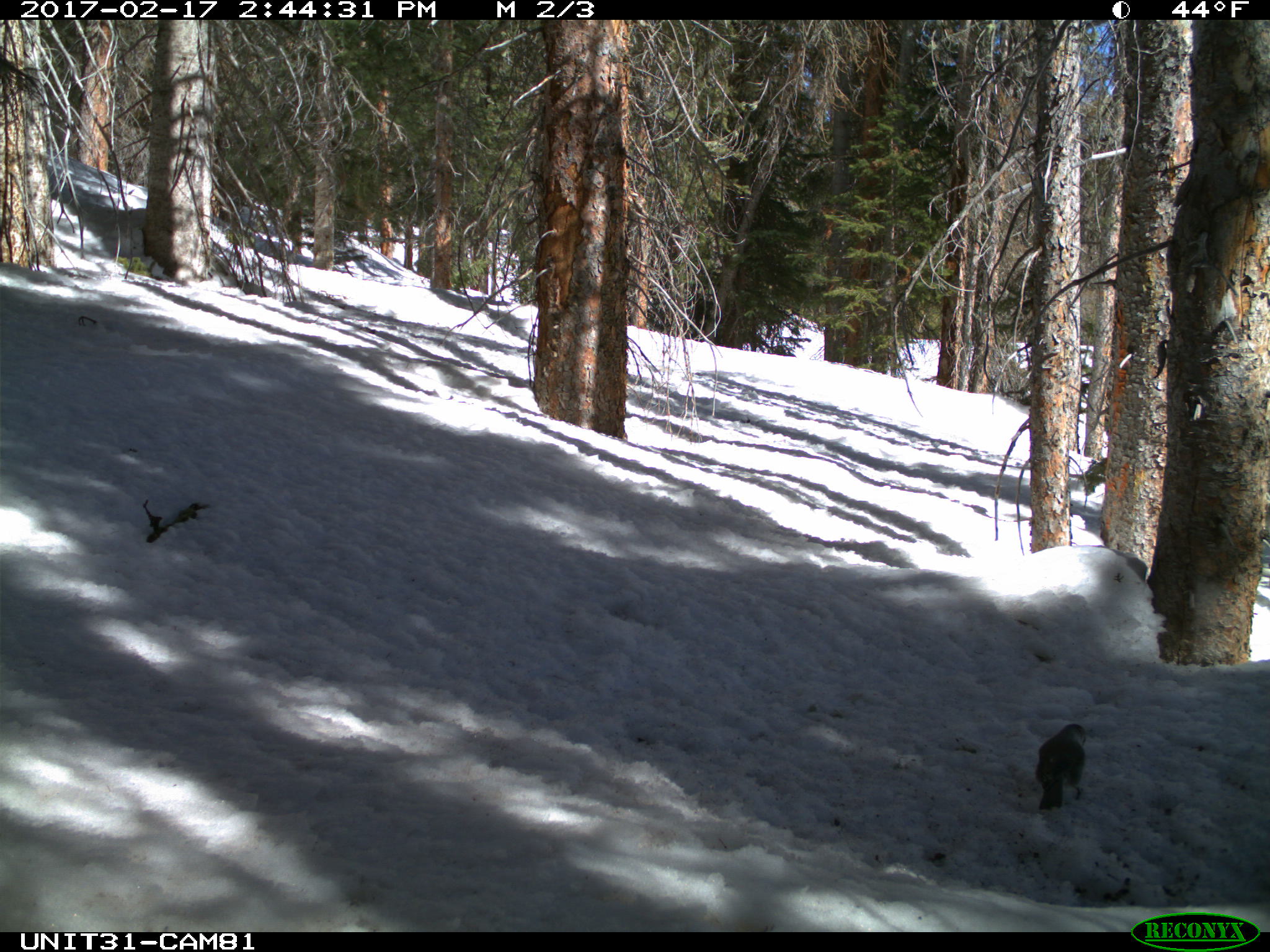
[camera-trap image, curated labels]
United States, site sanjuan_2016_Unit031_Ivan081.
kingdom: Animalia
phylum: Chordata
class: Aves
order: Passeriformes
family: Corvidae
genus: Perisoreus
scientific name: Perisoreus canadensis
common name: canada jay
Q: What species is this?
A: Perisoreus canadensis (canada jay).